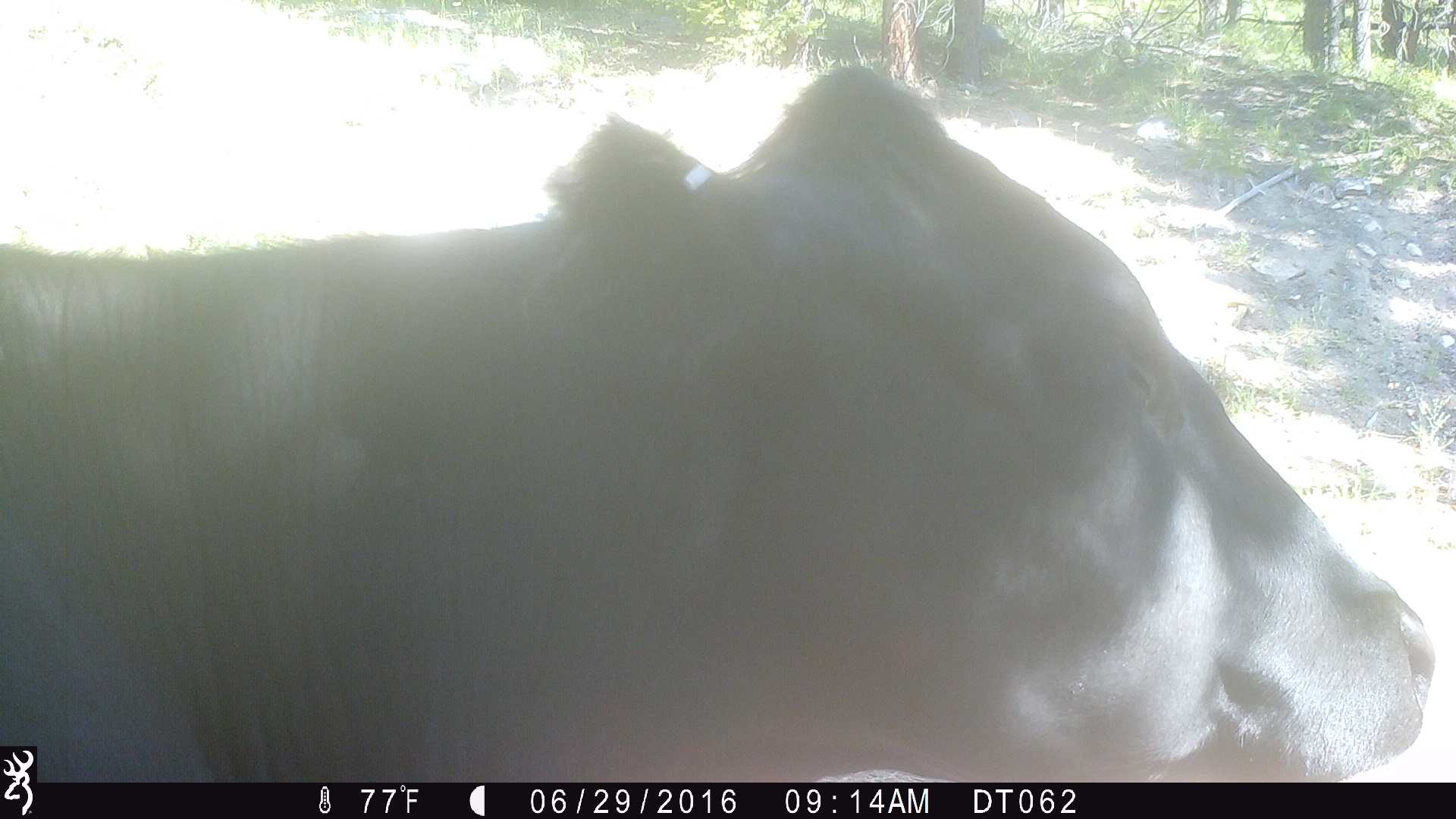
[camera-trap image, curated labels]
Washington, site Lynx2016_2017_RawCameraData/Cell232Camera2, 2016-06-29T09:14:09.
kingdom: Animalia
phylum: Chordata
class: Mammalia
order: Artiodactyla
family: Bovidae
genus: Bos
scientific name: Bos taurus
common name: domestic cattle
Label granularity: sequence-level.